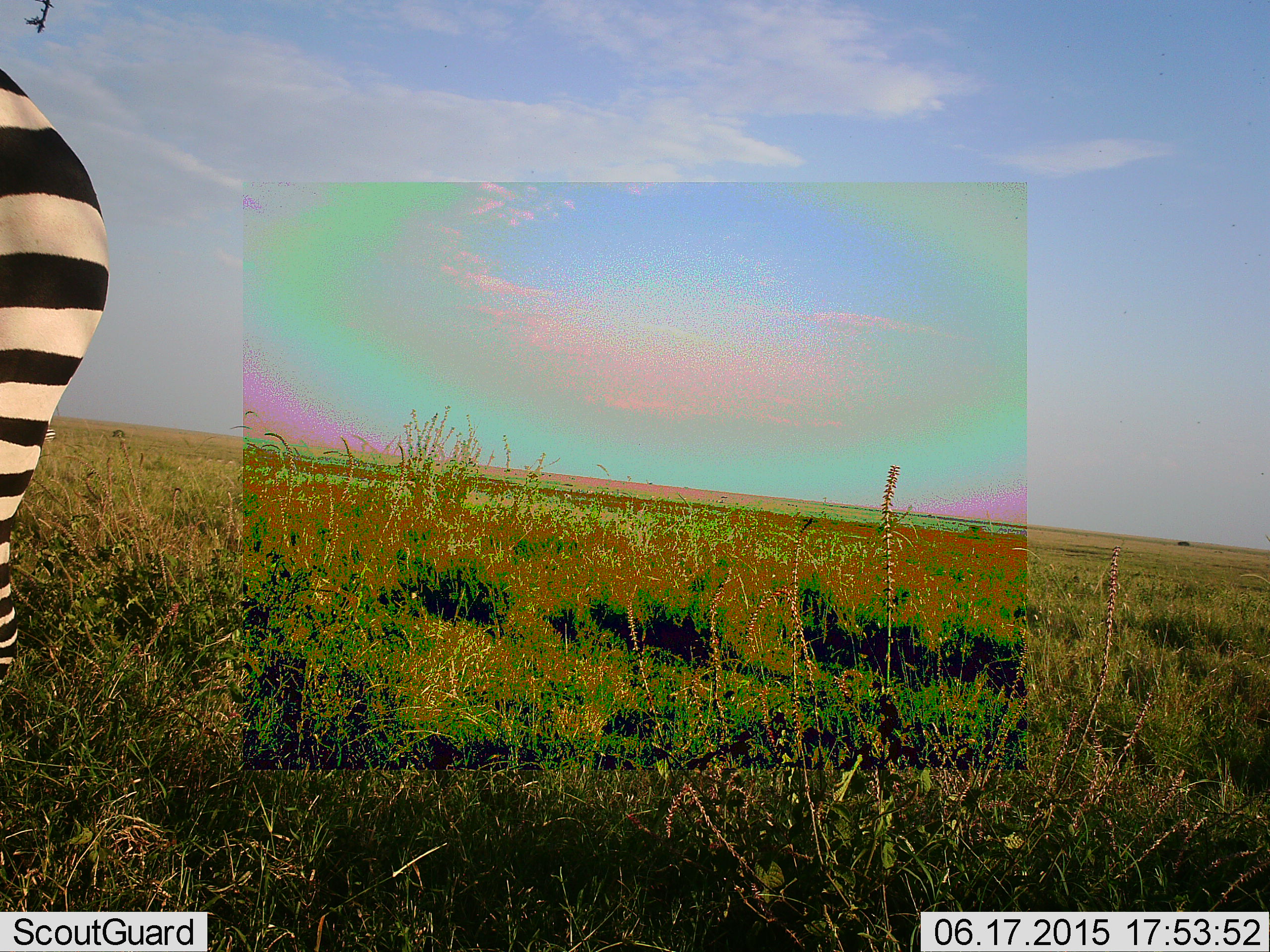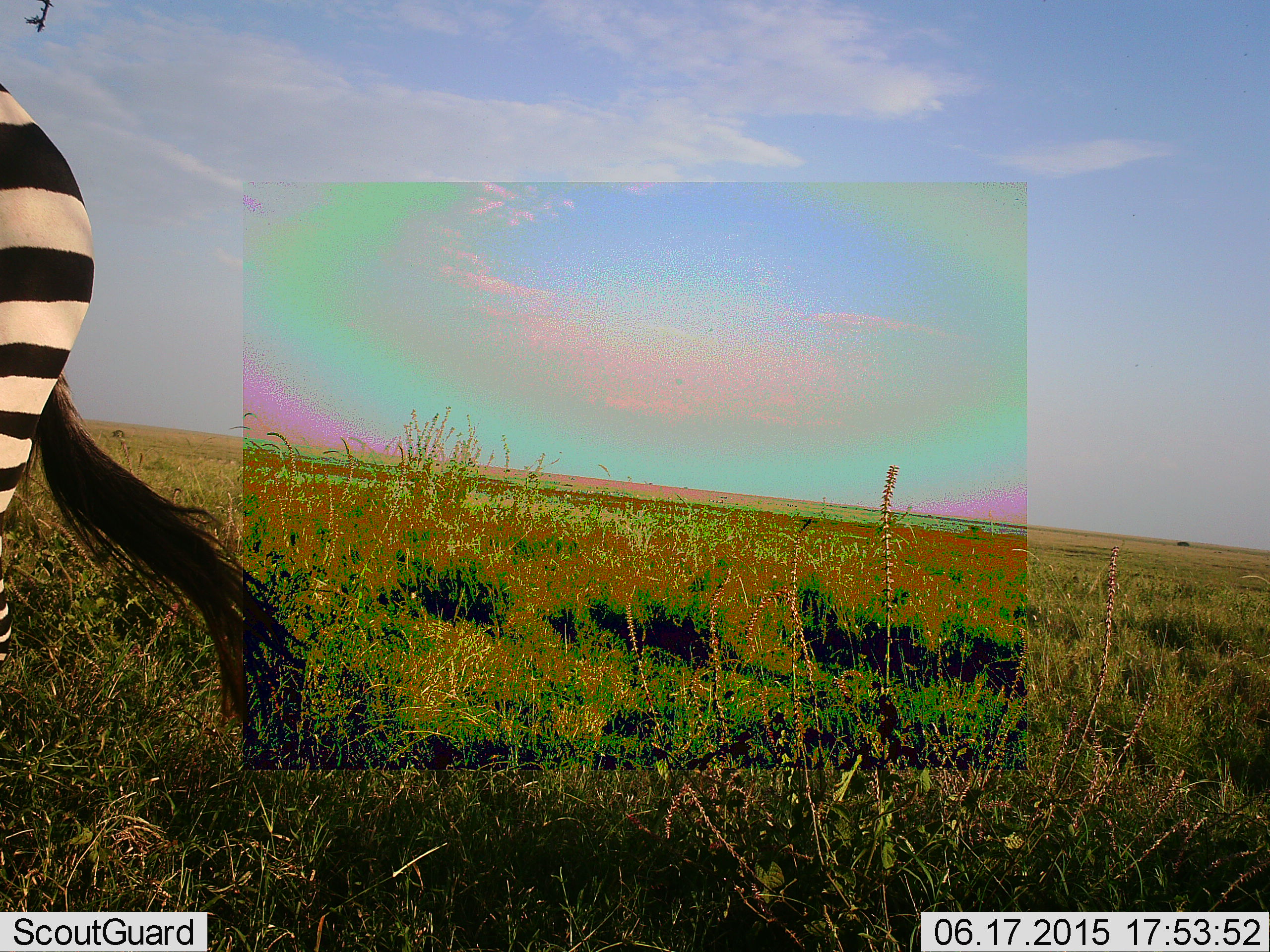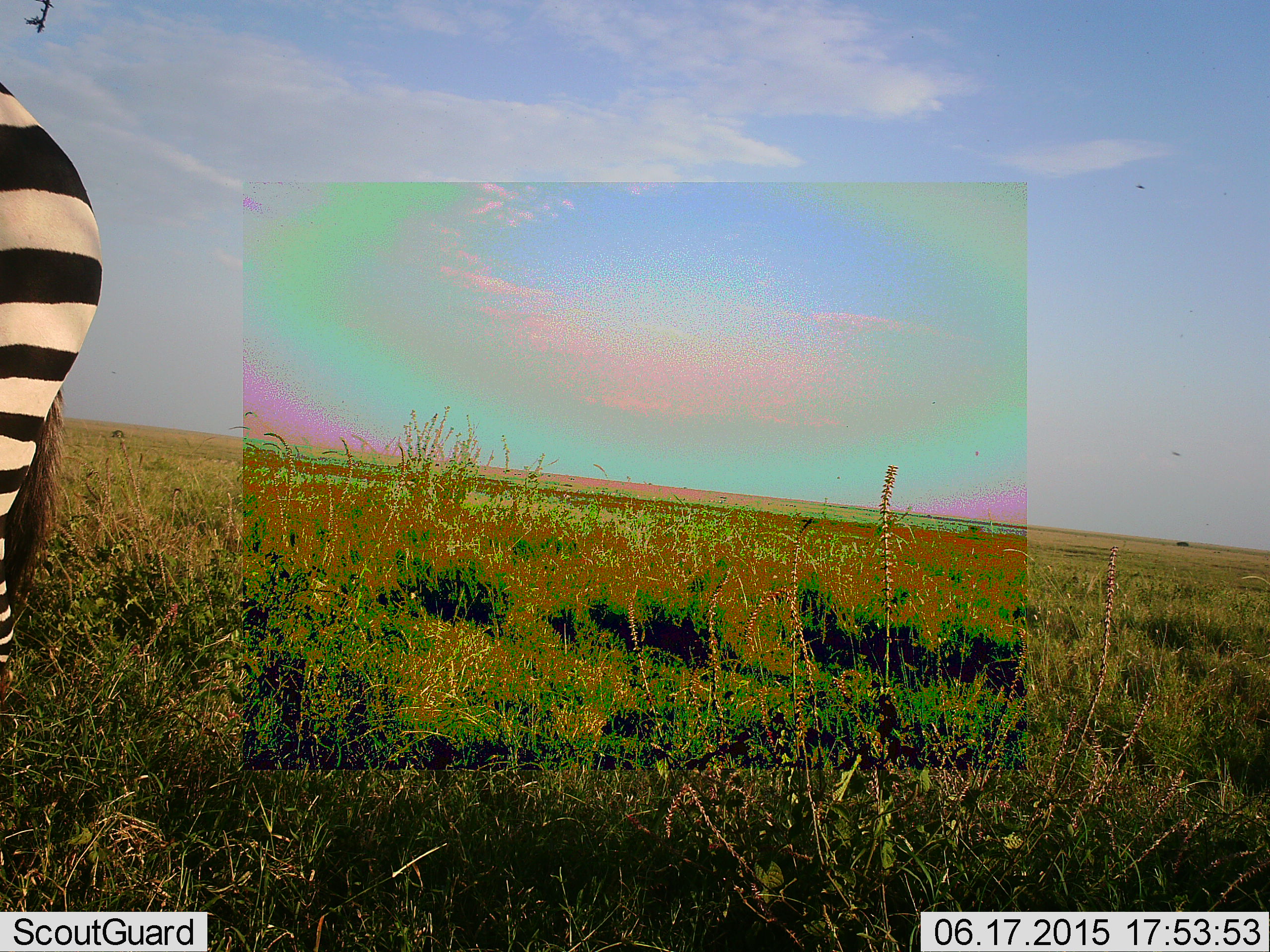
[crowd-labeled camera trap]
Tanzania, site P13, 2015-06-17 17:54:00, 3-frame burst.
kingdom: Animalia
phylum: Chordata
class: Mammalia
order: Perissodactyla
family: Equidae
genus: Equus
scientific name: Equus quagga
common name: plains zebra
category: zebra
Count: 1.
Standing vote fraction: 80%.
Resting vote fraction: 0%.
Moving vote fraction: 20%.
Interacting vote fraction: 0%.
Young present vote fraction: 0%.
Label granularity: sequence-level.